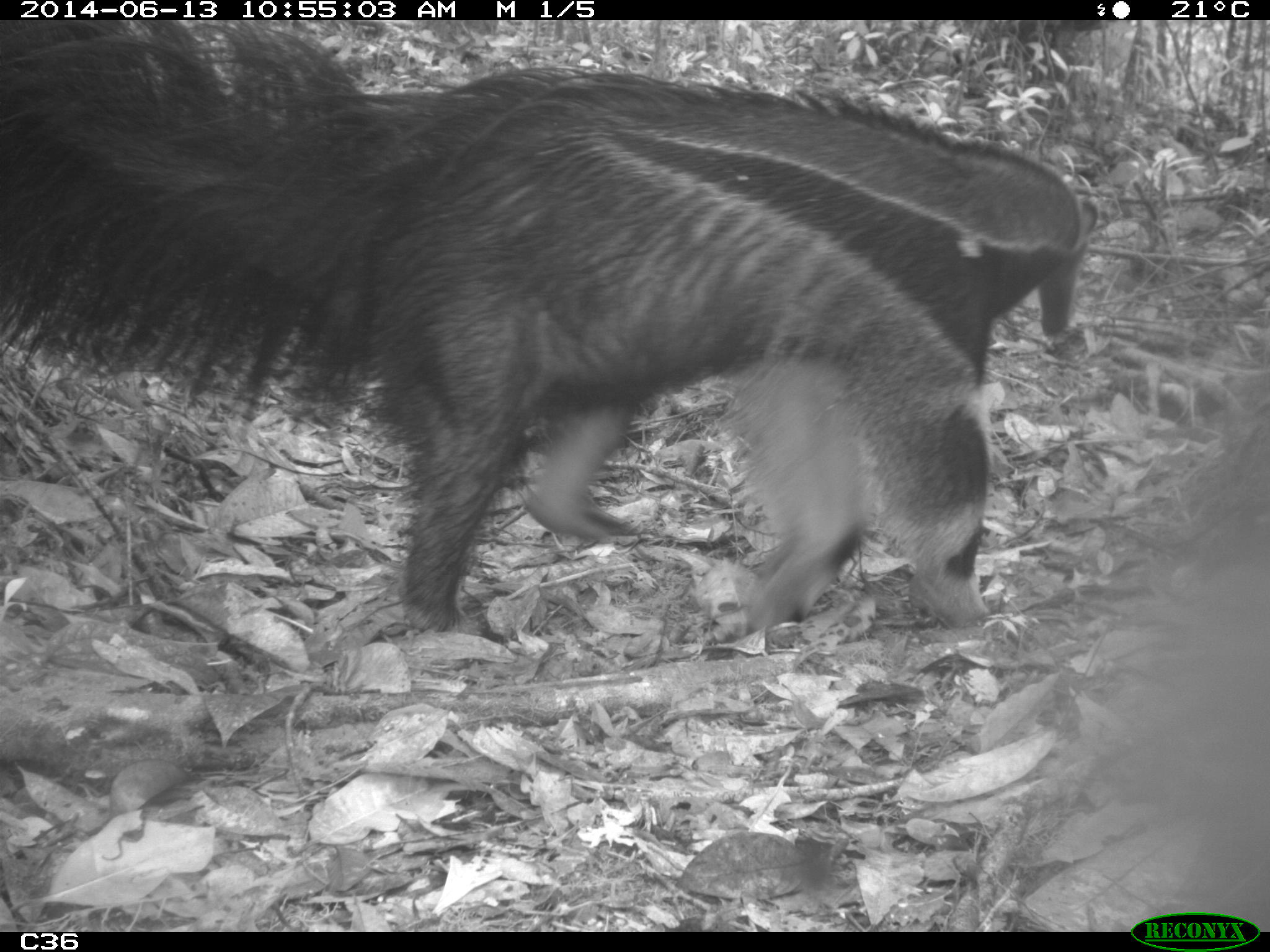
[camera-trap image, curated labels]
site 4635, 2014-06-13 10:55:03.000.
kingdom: Animalia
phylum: Chordata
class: Mammalia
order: Pilosa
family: Myrmecophagidae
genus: Myrmecophaga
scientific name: Myrmecophaga tridactyla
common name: giant anteater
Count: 1.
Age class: adult.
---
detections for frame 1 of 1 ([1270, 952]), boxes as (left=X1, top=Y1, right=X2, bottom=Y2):
myrmecophaga tridactyla: (left=0, top=19, right=1101, bottom=637)